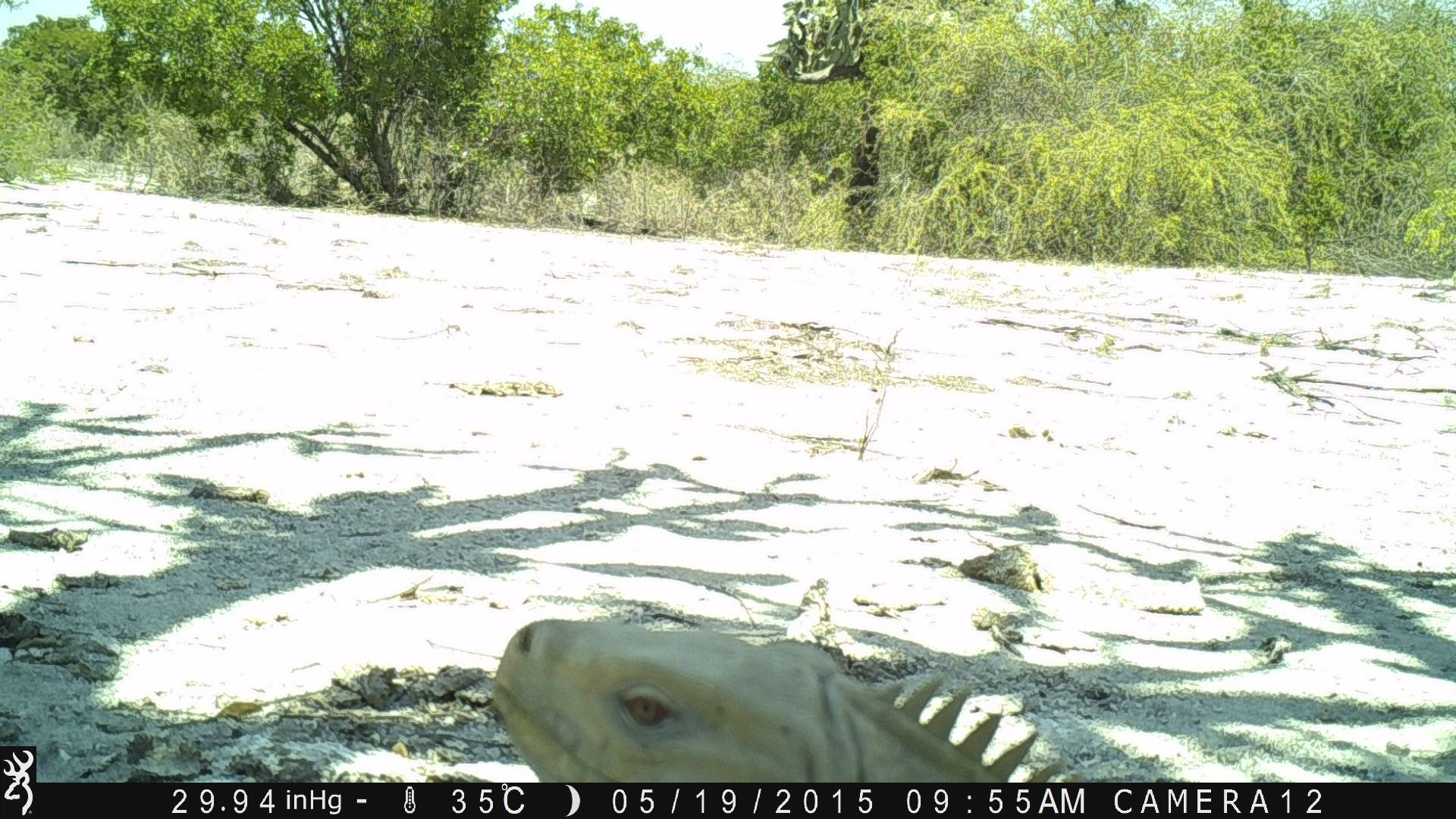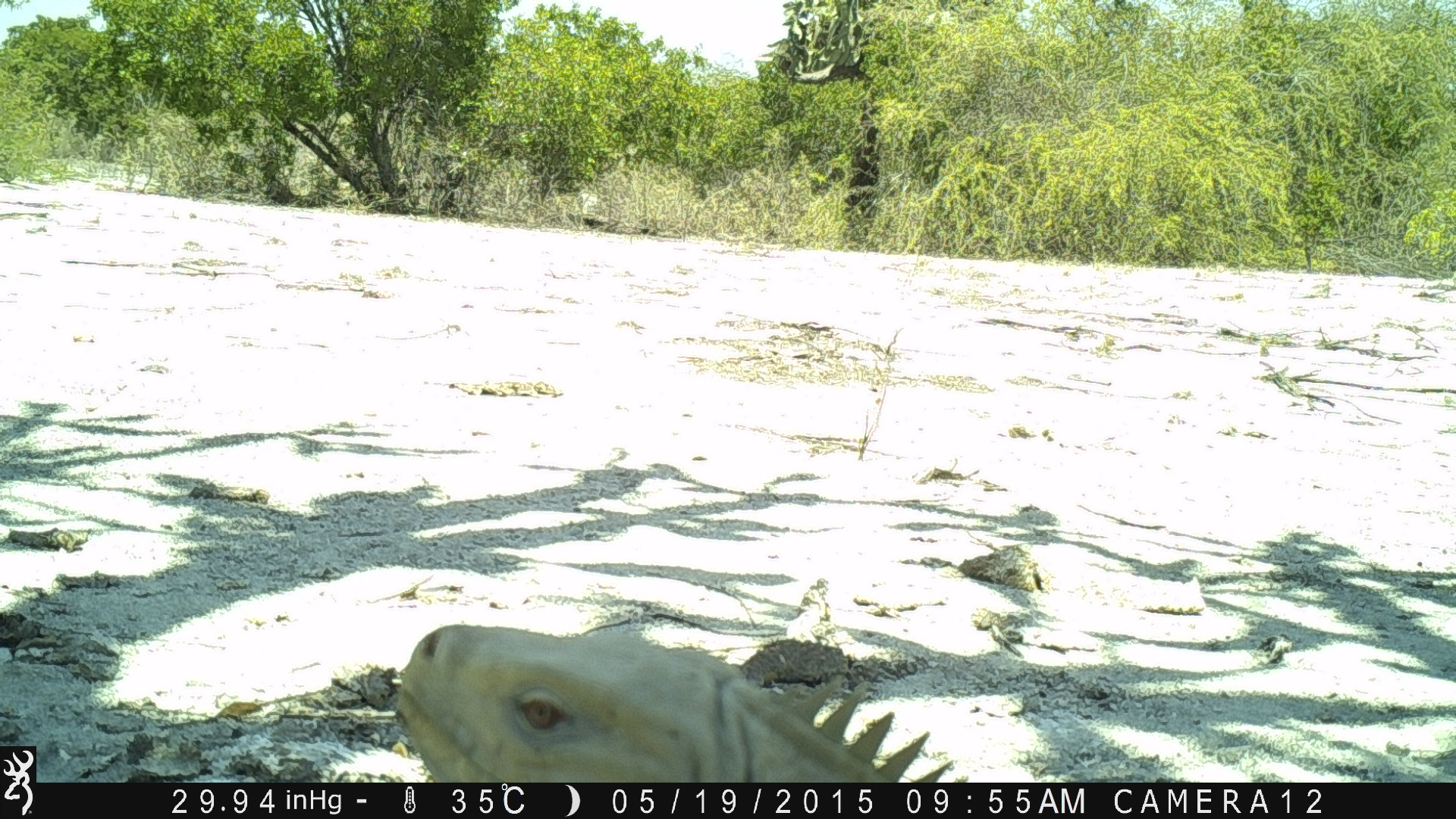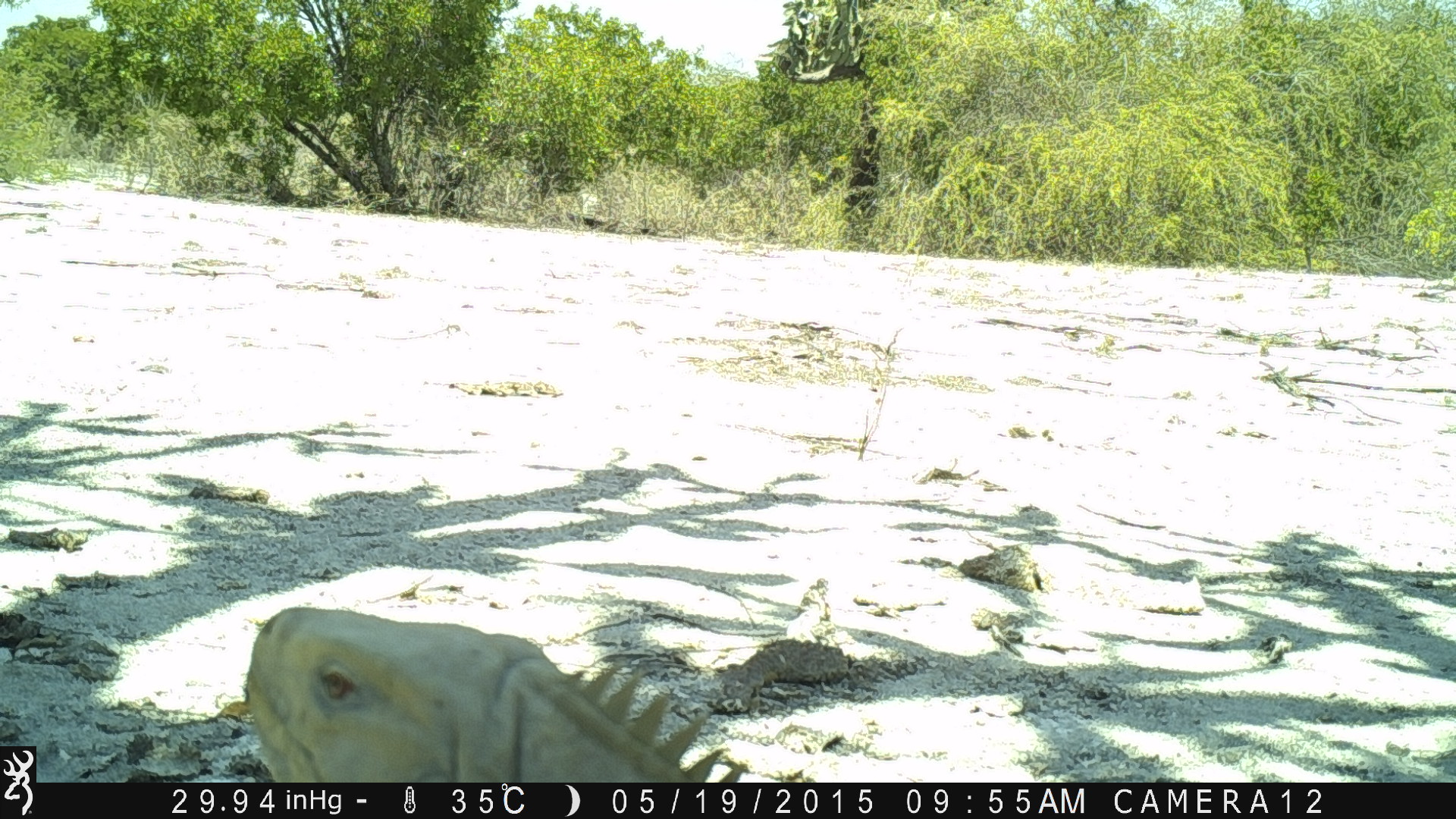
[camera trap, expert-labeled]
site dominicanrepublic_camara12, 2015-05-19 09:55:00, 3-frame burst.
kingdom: Animalia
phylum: Chordata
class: Reptilia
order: Squamata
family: Iguanidae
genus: Iguana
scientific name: Iguana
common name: typical iguanas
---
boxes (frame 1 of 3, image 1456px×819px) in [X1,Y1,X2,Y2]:
iguana: [478,612,1057,783]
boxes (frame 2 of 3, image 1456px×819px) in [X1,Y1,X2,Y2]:
iguana: [385,618,941,783]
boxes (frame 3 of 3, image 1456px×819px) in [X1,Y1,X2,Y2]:
iguana: [227,606,716,783]